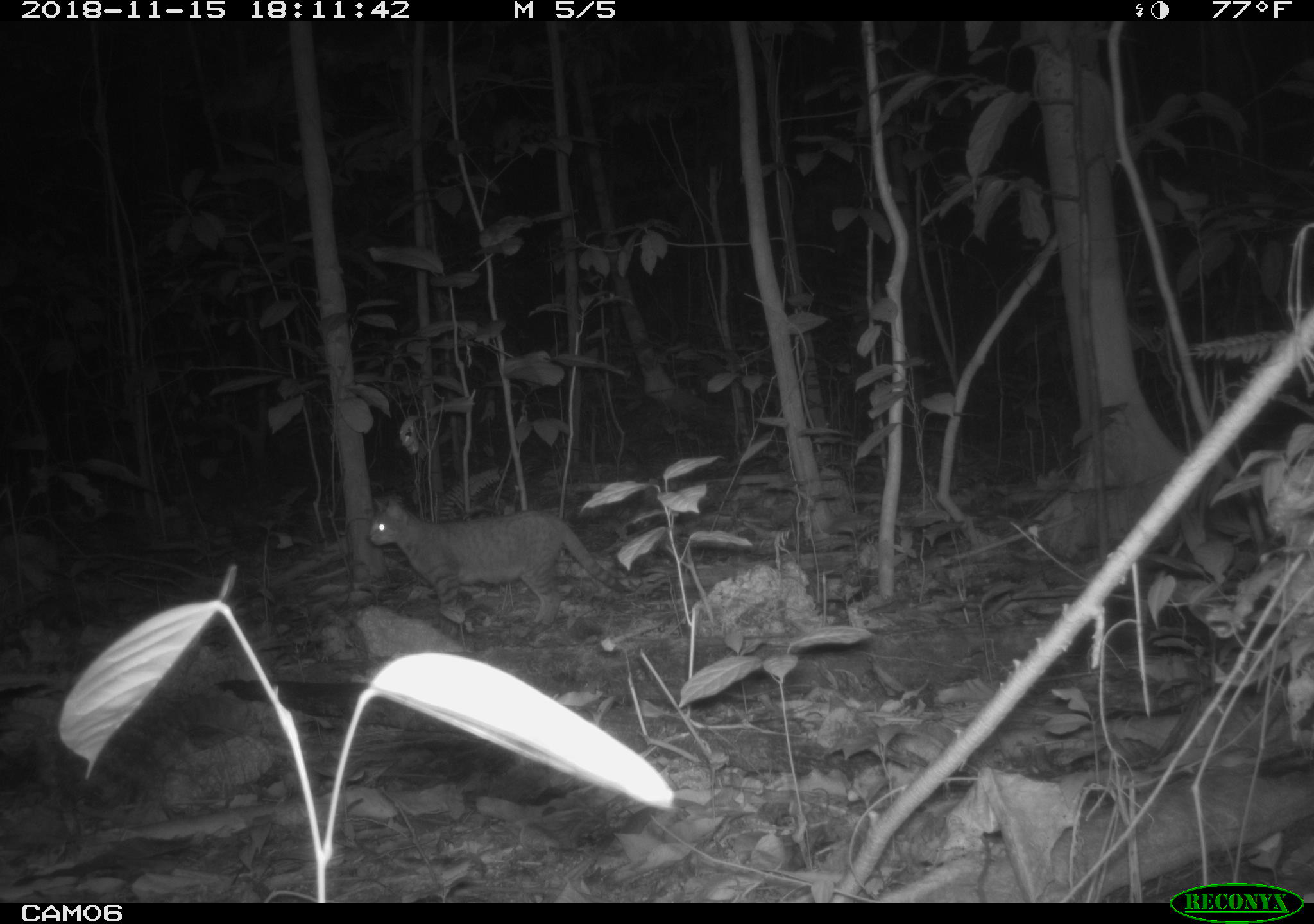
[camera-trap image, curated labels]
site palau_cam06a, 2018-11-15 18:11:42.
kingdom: Animalia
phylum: Chordata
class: Mammalia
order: Carnivora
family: Felidae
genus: Felis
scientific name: Felis catus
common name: cat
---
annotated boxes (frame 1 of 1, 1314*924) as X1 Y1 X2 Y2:
cat: 363 495 626 633